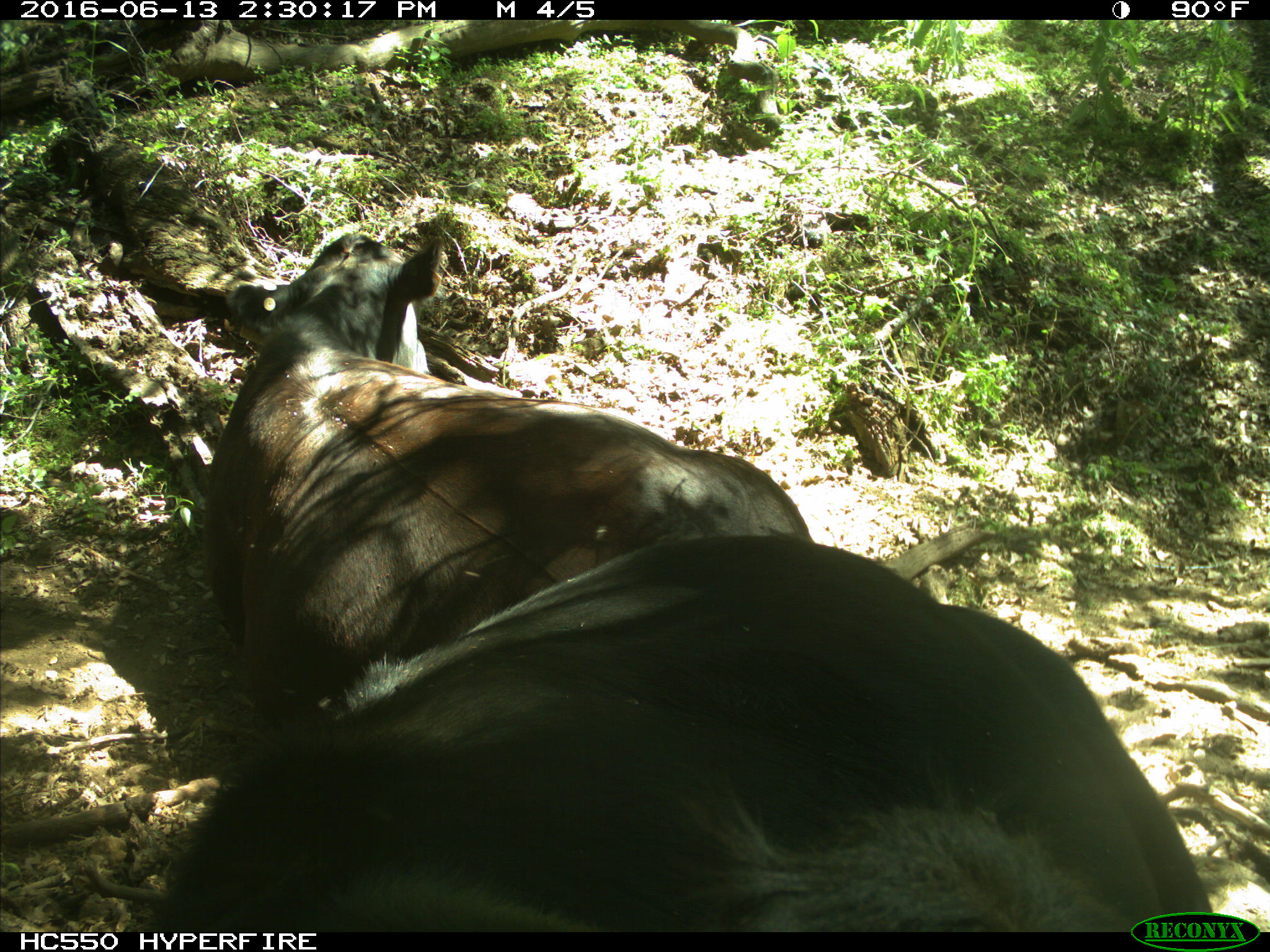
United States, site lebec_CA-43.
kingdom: Animalia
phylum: Chordata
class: Mammalia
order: Artiodactyla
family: Bovidae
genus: Bos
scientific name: Bos taurus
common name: domestic cow